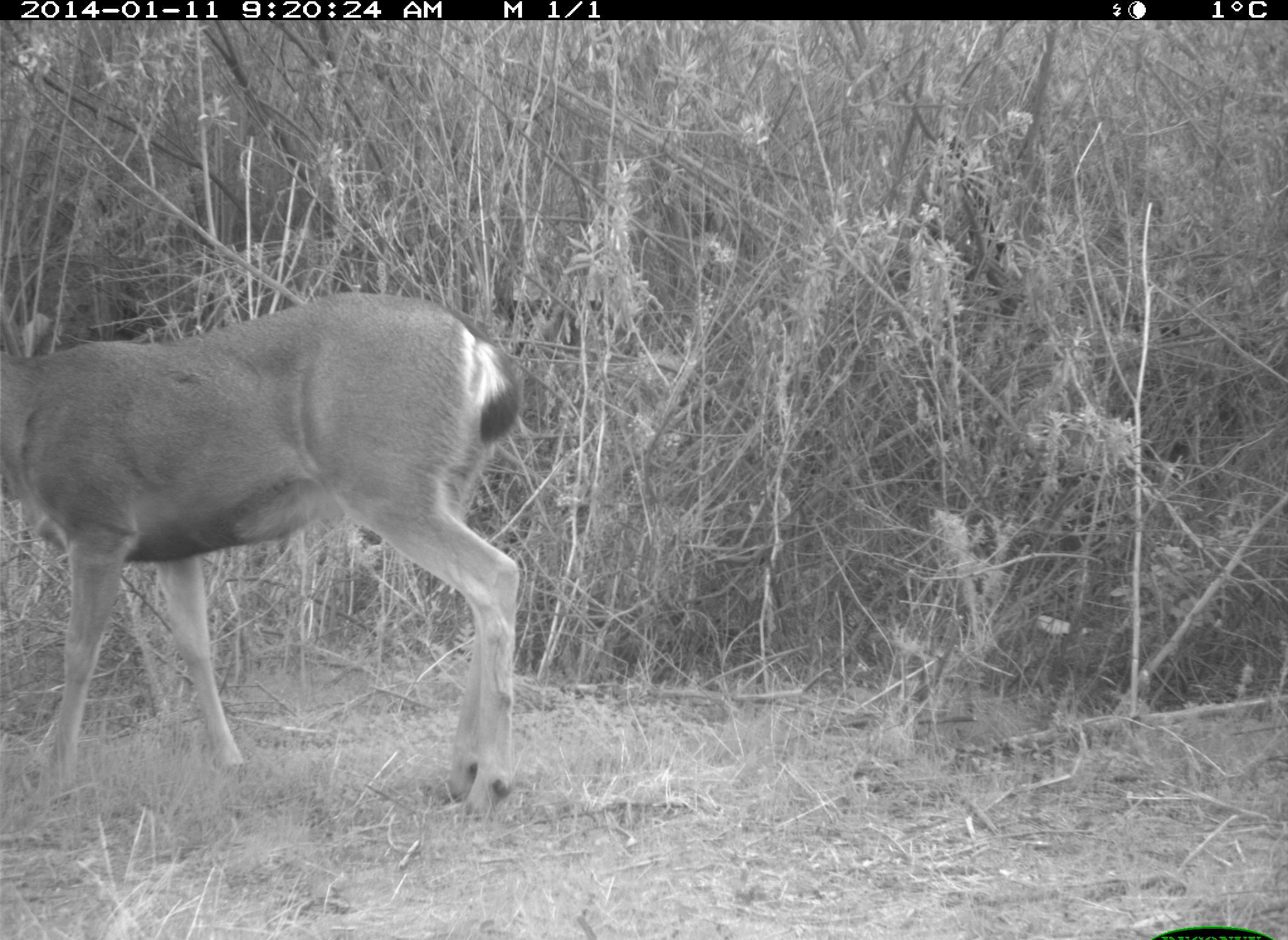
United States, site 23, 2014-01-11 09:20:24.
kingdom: Animalia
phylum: Chordata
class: Mammalia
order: Artiodactyla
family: Cervidae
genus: Odocoileus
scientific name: Odocoileus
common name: deer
Deer (Odocoileus).